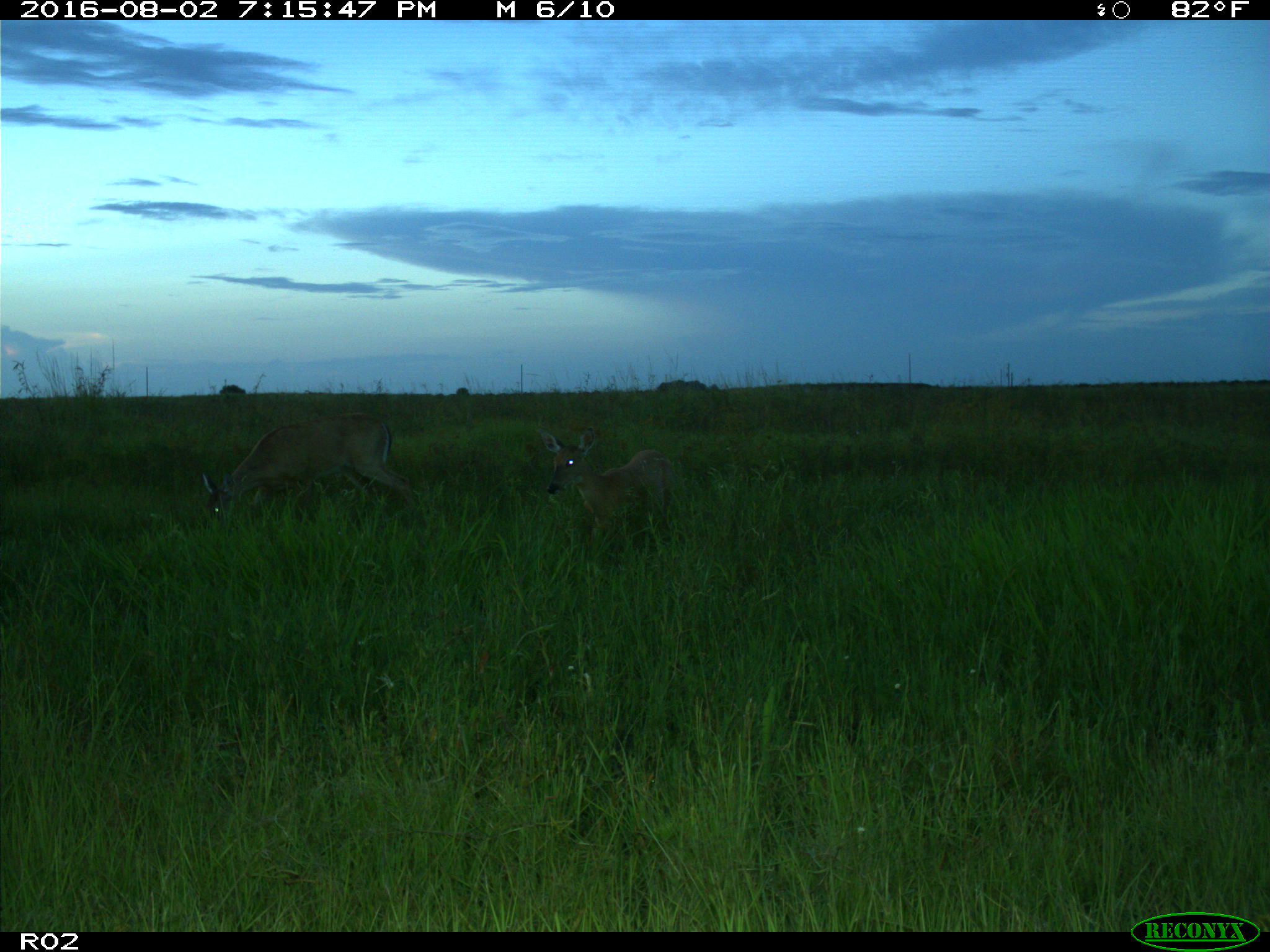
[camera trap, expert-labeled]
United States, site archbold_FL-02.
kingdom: Animalia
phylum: Chordata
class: Mammalia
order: Artiodactyla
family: Cervidae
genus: Odocoileus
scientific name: Odocoileus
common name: deer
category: unidentified deer